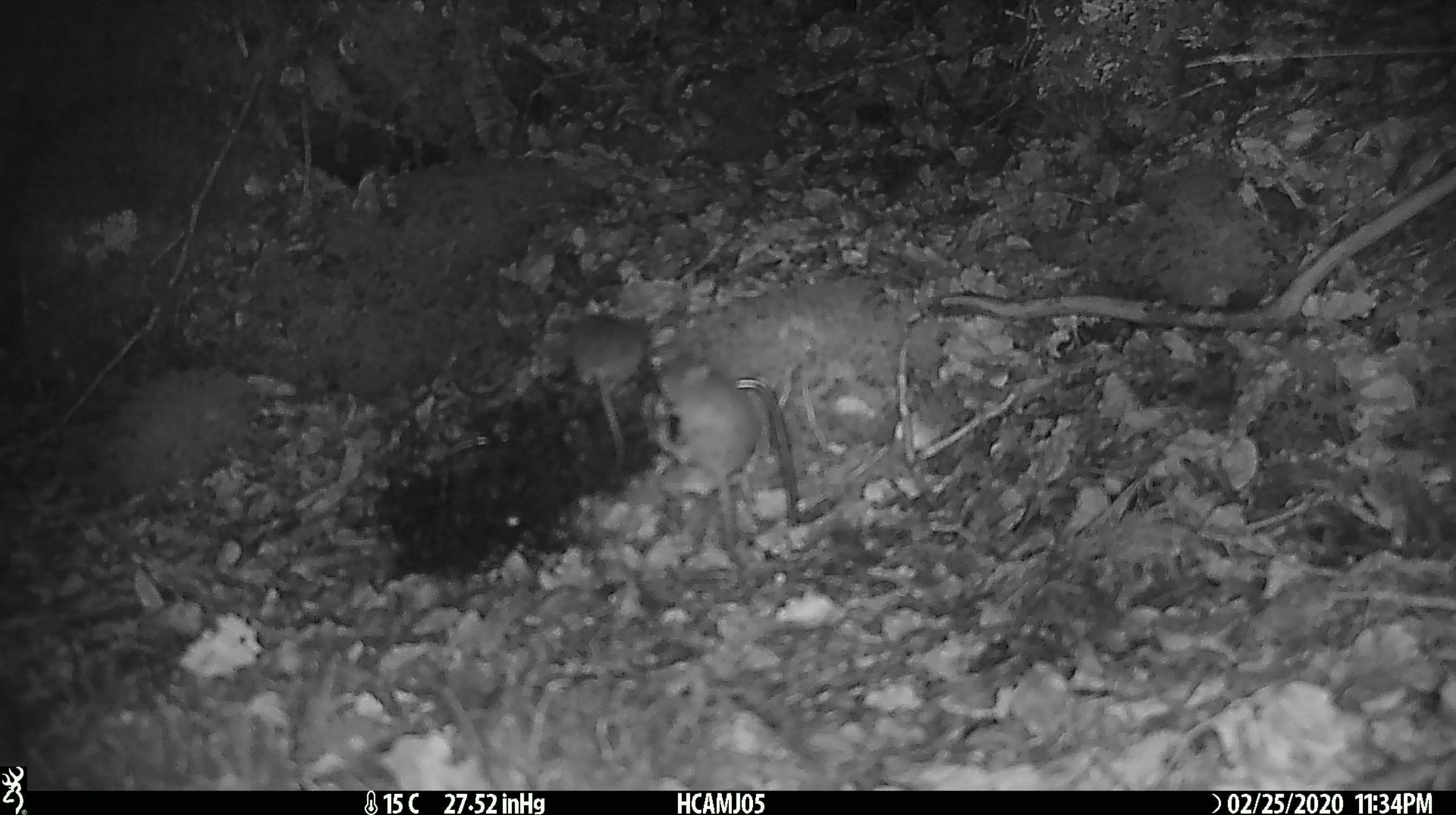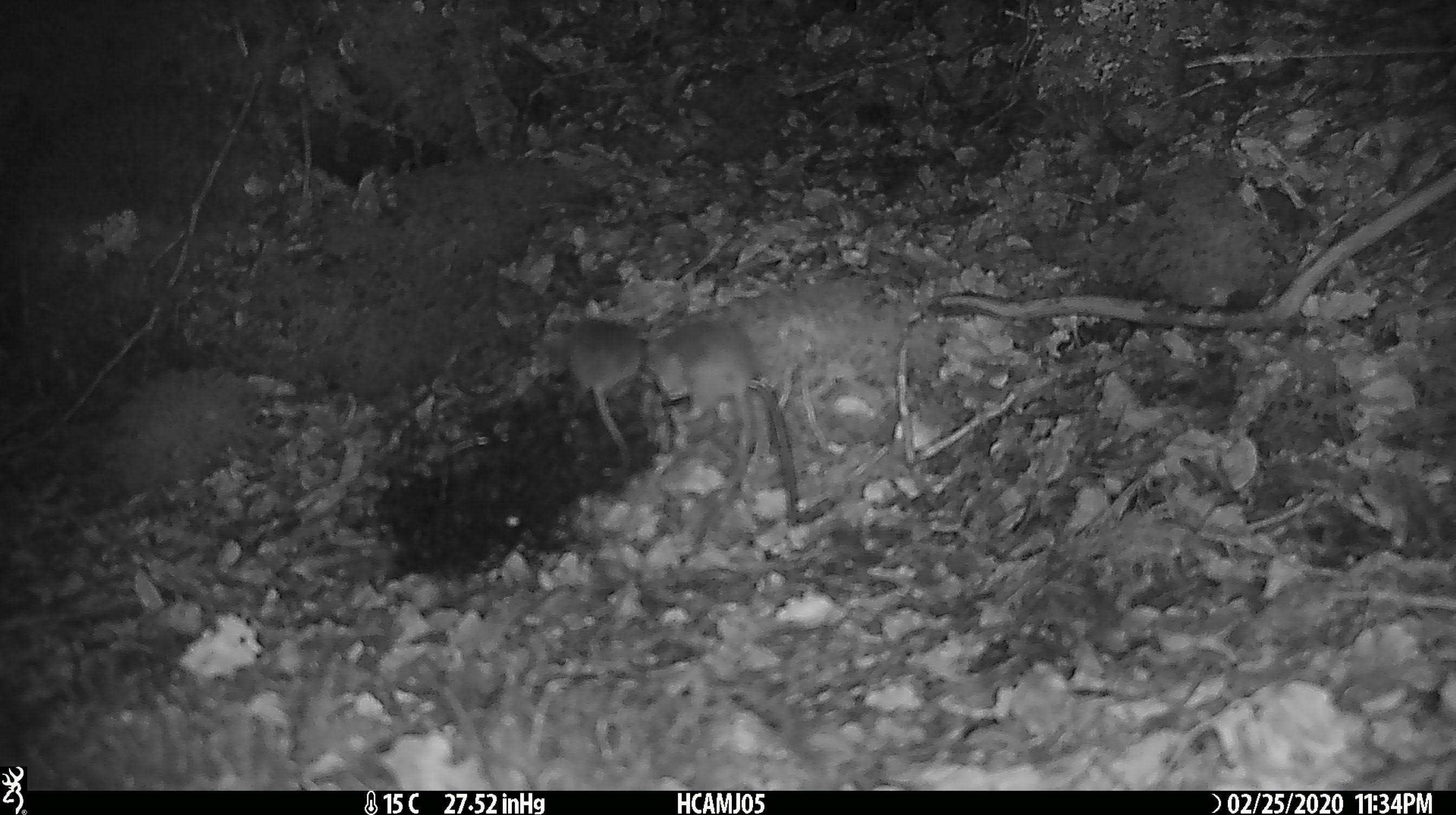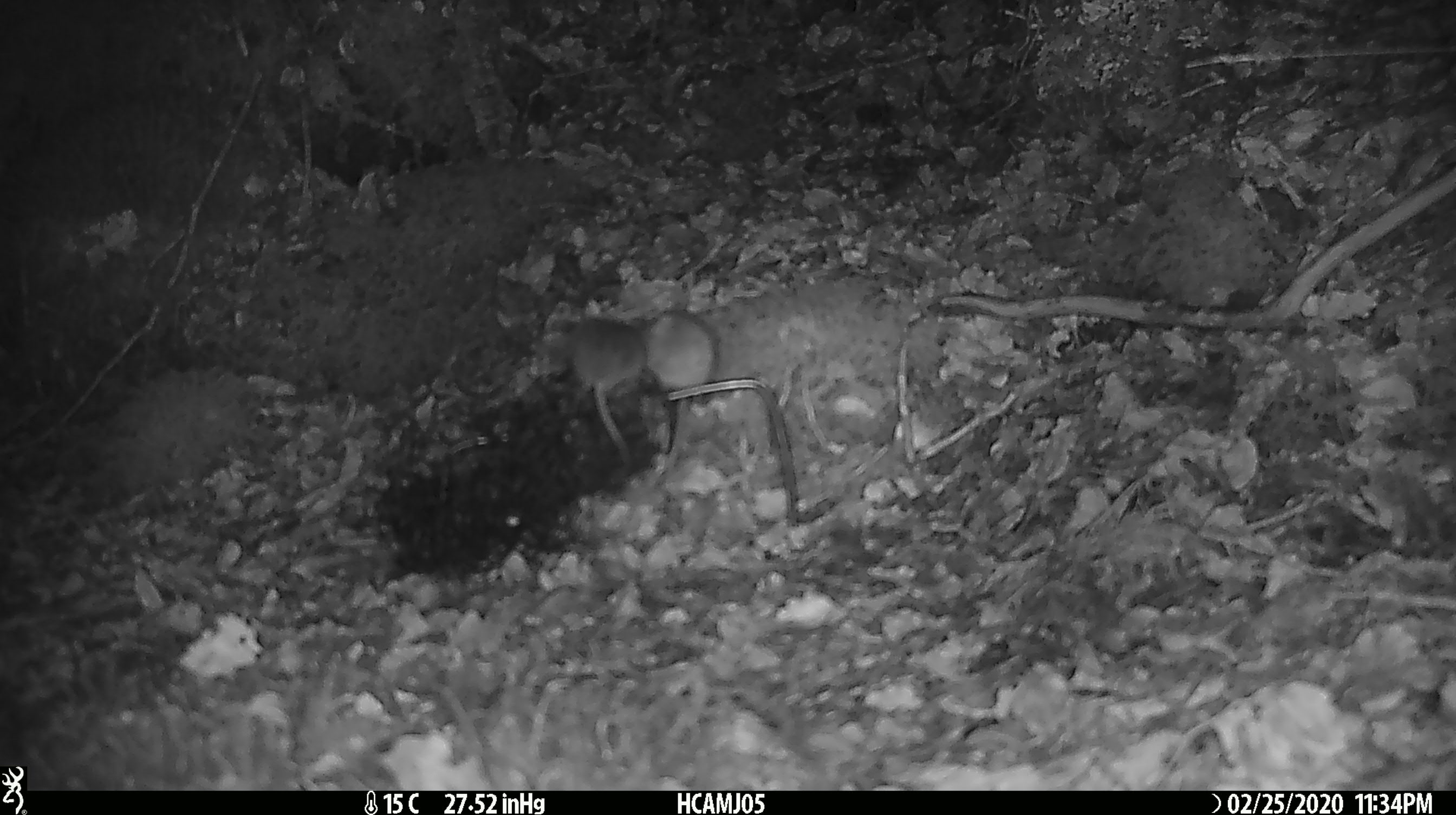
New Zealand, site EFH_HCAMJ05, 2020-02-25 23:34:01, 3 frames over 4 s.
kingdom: Animalia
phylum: Chordata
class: Mammalia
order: Rodentia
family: Muridae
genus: Mus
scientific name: Mus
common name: mouse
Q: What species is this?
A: Mouse (Mus).